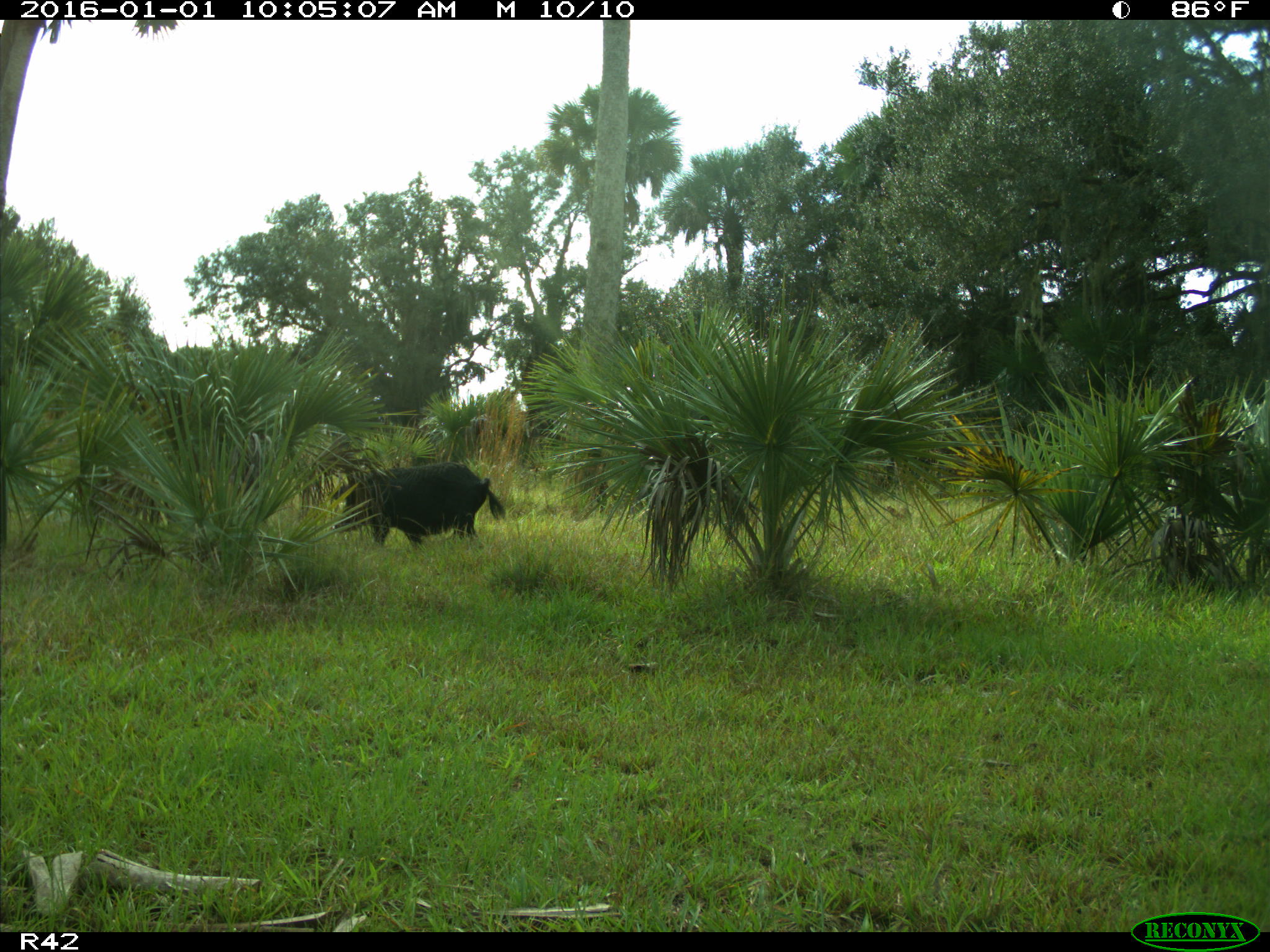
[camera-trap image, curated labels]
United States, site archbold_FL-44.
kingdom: Animalia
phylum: Chordata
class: Mammalia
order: Artiodactyla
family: Suidae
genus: Sus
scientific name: Sus scrofa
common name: wild boar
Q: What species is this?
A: Sus scrofa (wild boar).